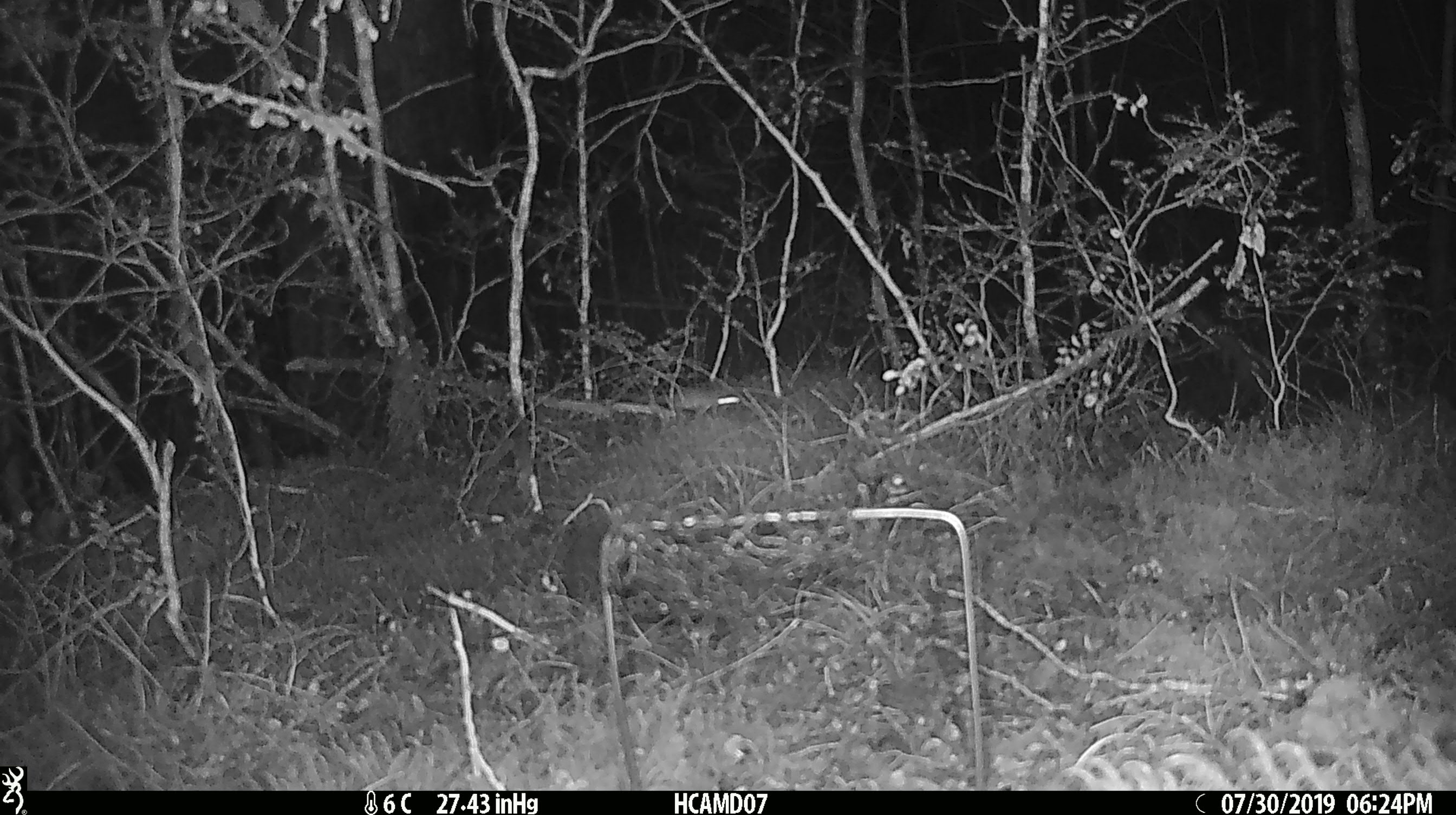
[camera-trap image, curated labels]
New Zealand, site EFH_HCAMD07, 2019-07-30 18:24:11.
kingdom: Animalia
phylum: Chordata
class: Mammalia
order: Rodentia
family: Muridae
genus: Mus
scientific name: Mus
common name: mouse